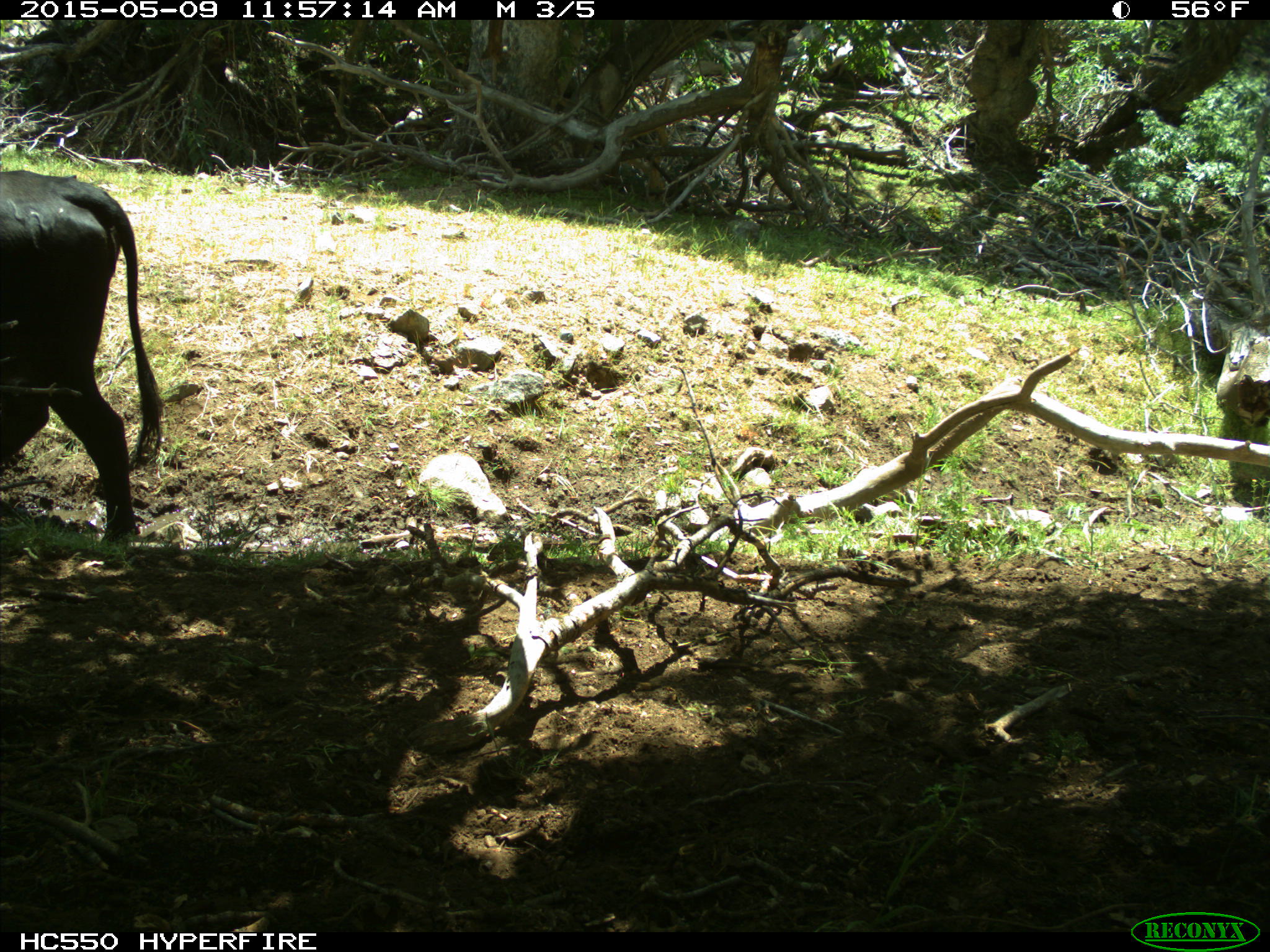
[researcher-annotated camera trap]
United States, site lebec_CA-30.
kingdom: Animalia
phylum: Chordata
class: Mammalia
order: Artiodactyla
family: Bovidae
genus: Bos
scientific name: Bos taurus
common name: domestic cow